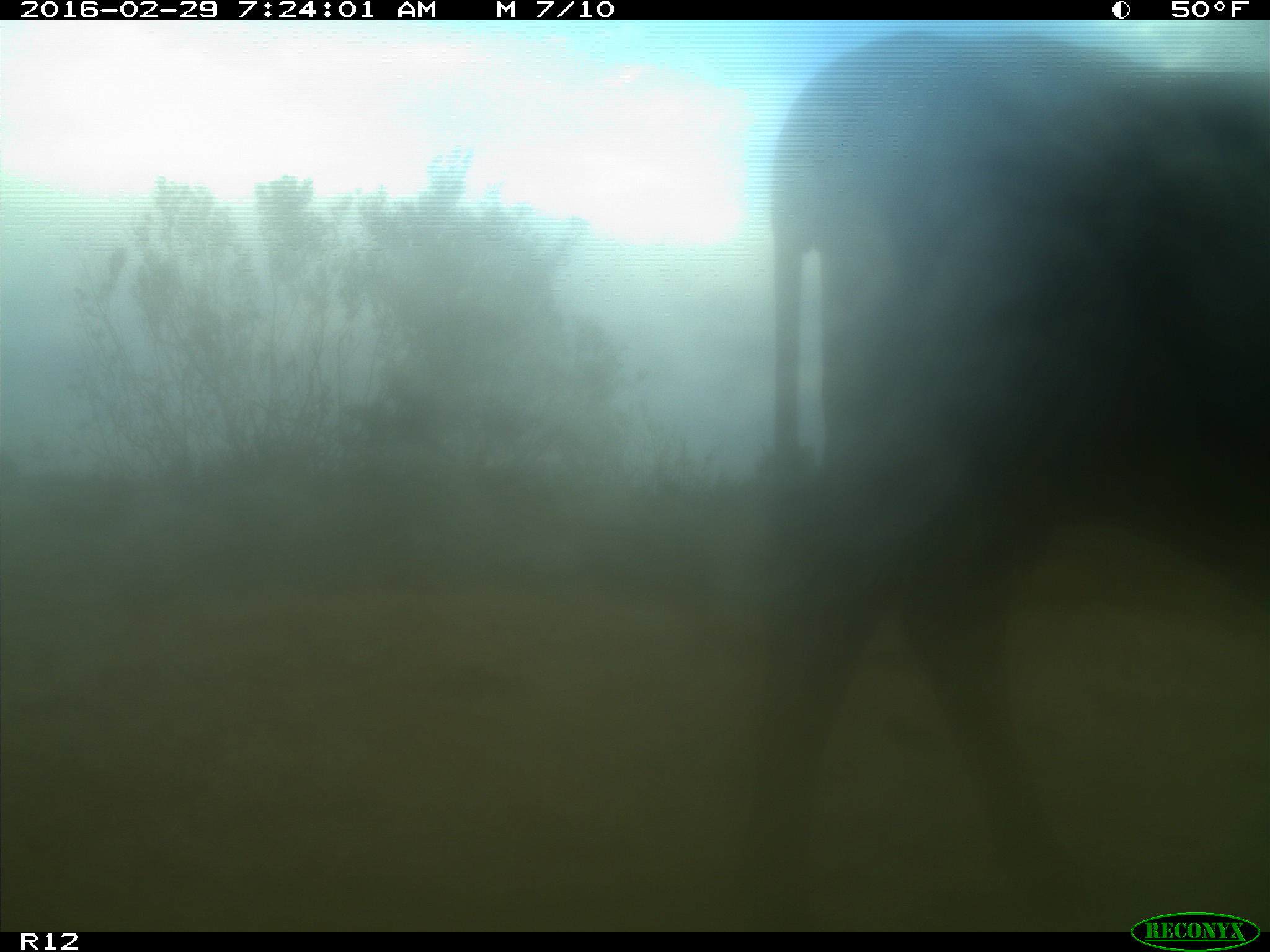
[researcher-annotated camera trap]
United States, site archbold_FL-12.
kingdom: Animalia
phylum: Chordata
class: Mammalia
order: Artiodactyla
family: Bovidae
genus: Bos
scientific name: Bos taurus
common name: domestic cow